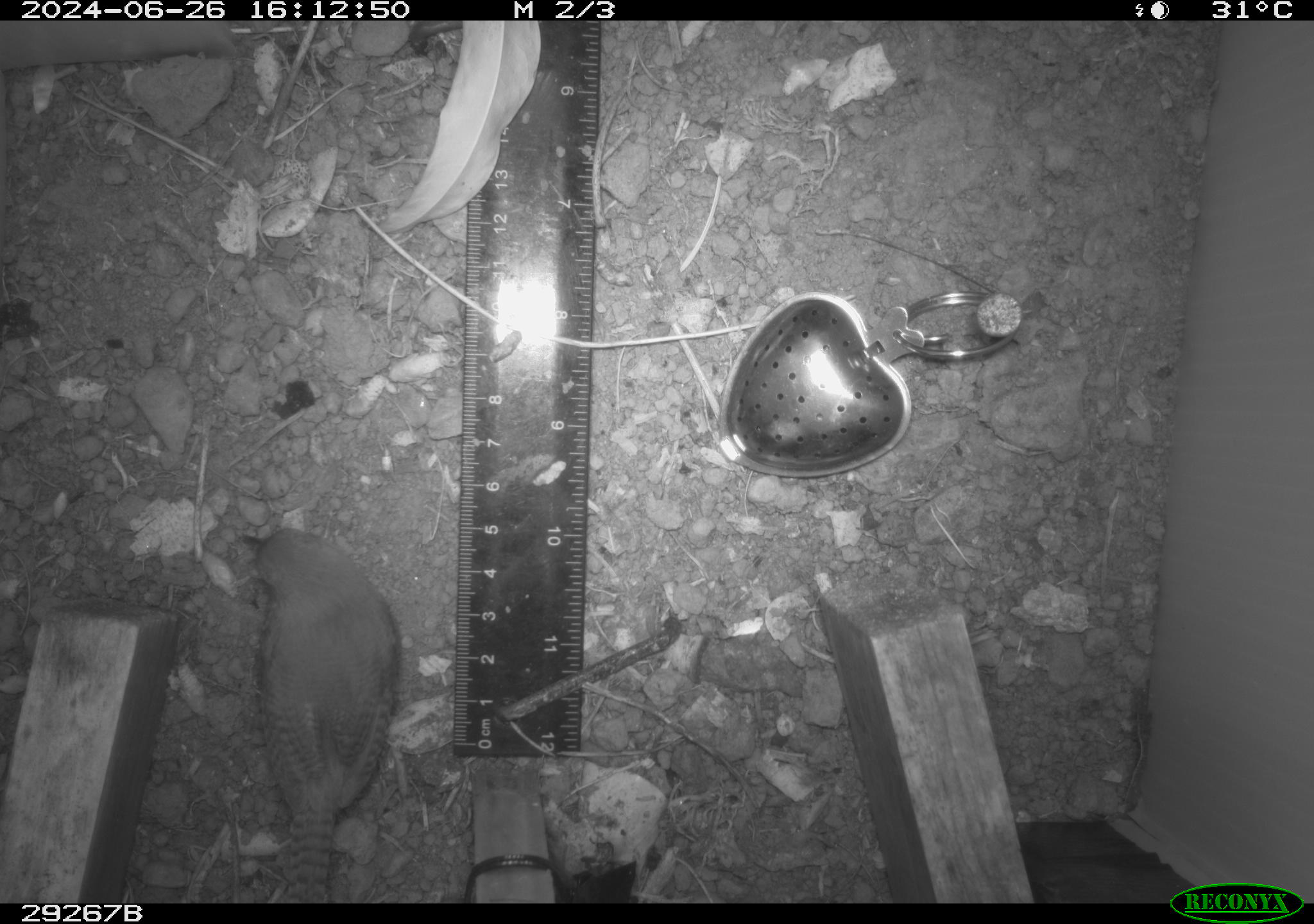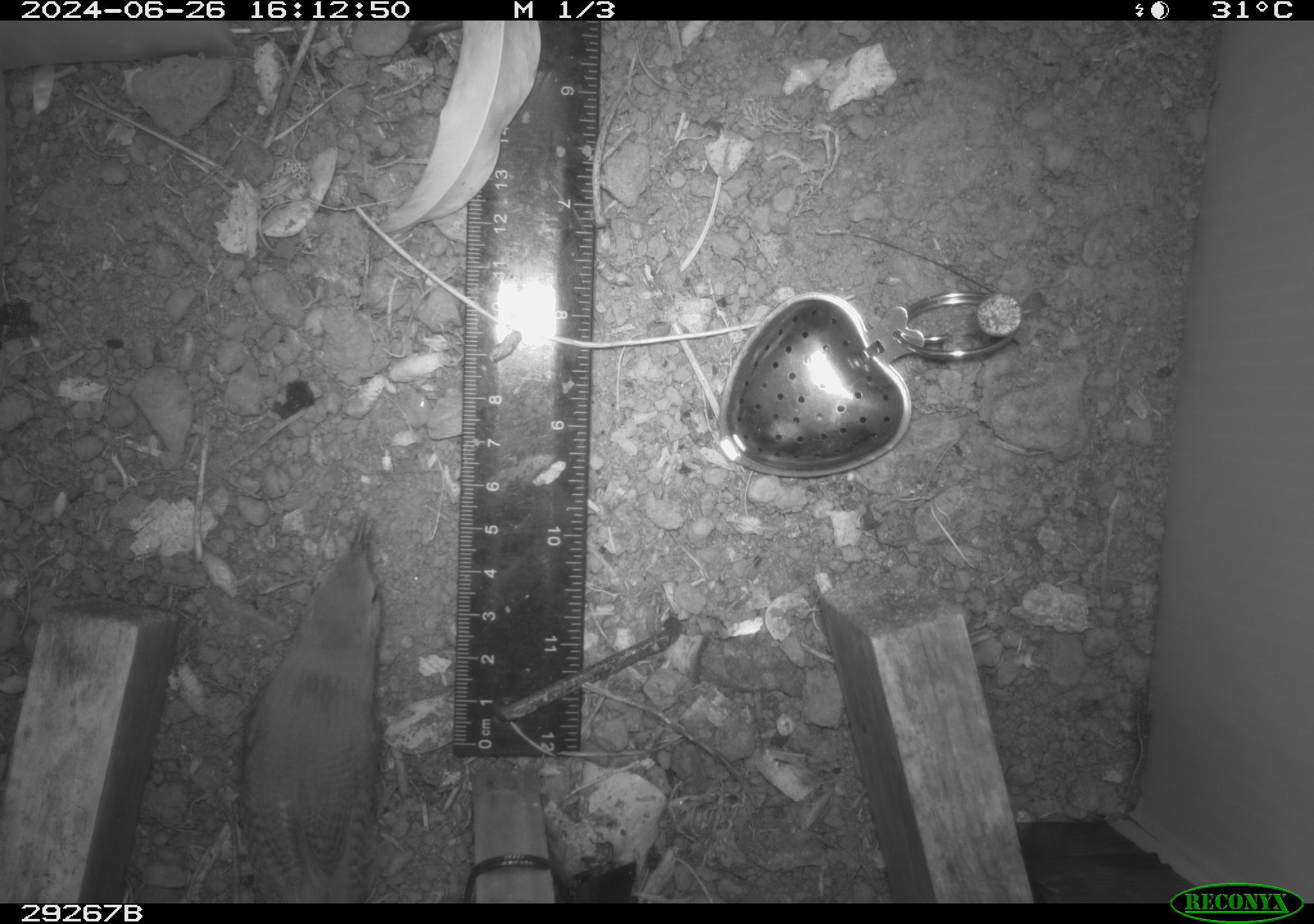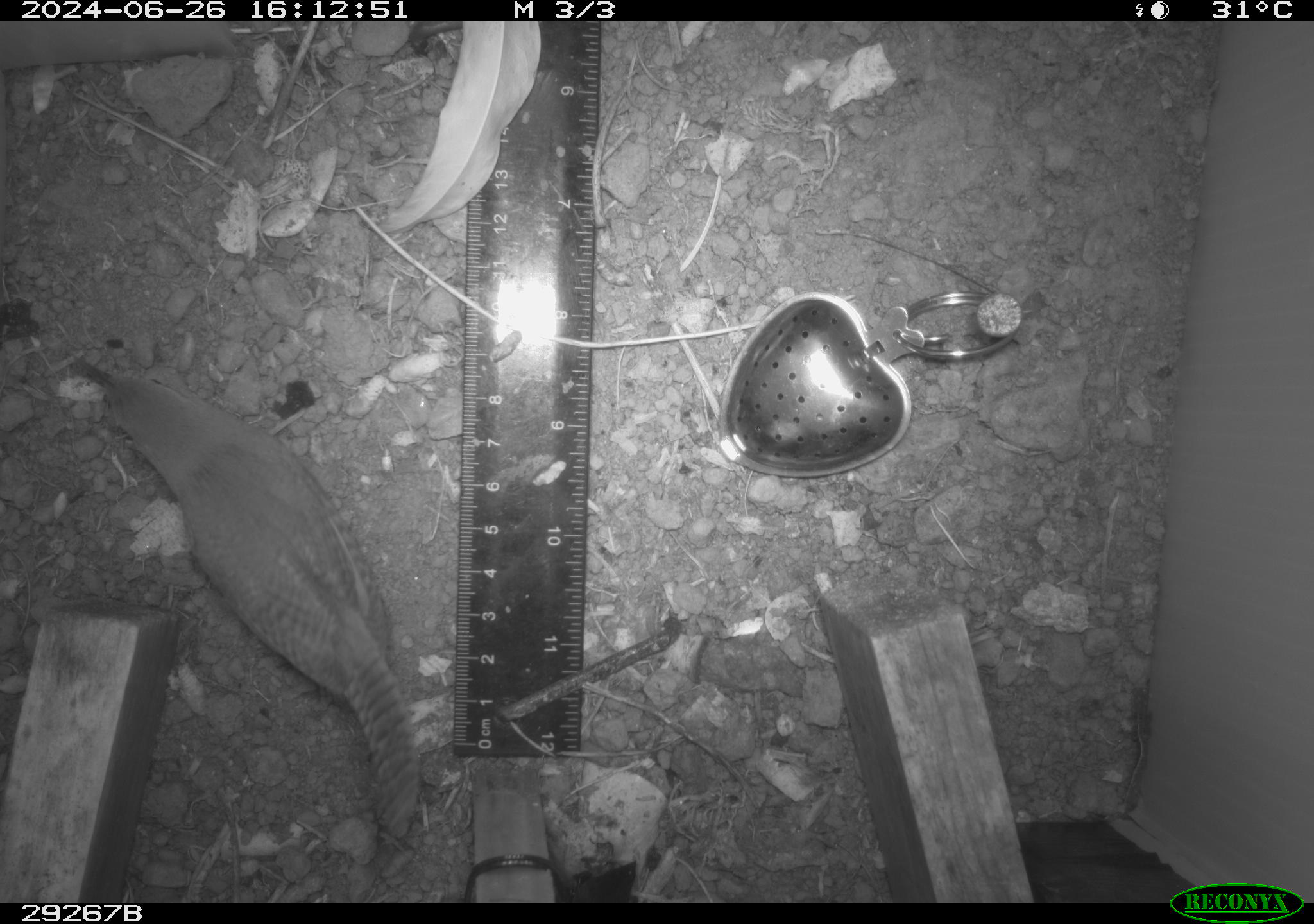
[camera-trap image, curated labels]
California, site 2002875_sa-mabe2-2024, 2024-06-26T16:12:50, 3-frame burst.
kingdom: Animalia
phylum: Chordata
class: Aves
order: Passeriformes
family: Troglodytidae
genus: Thryomanes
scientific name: Thryomanes bewickii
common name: bewick's wren